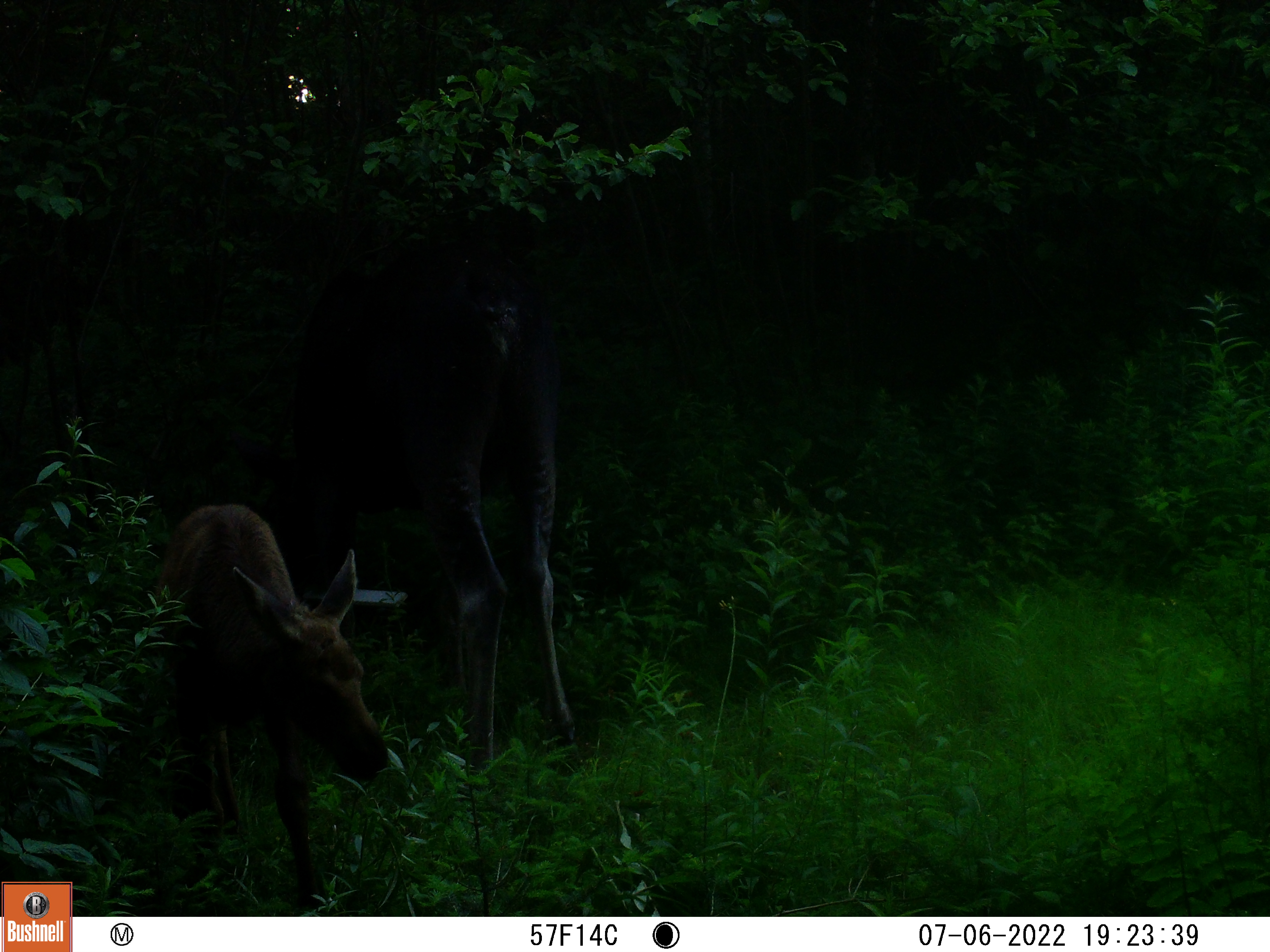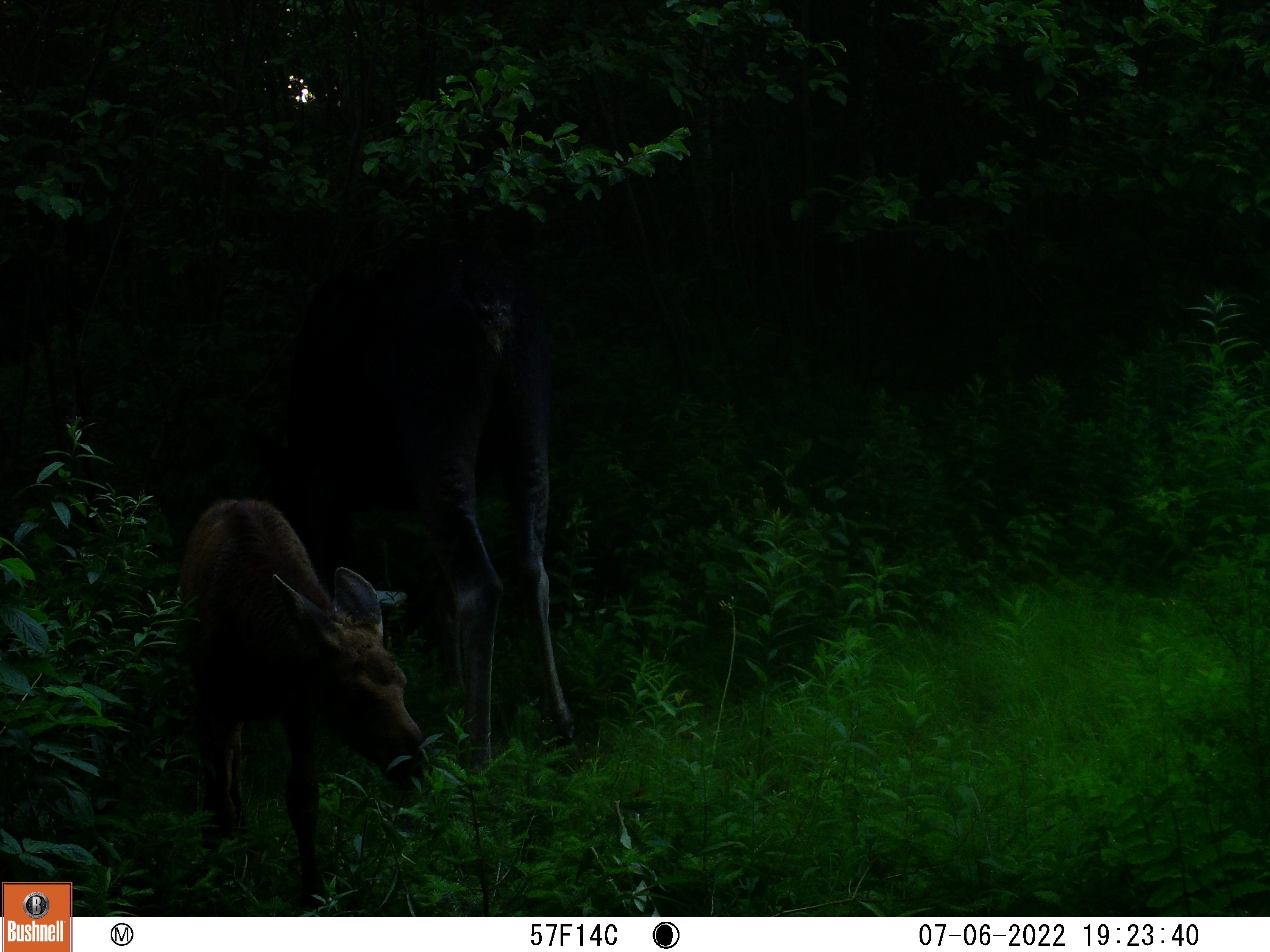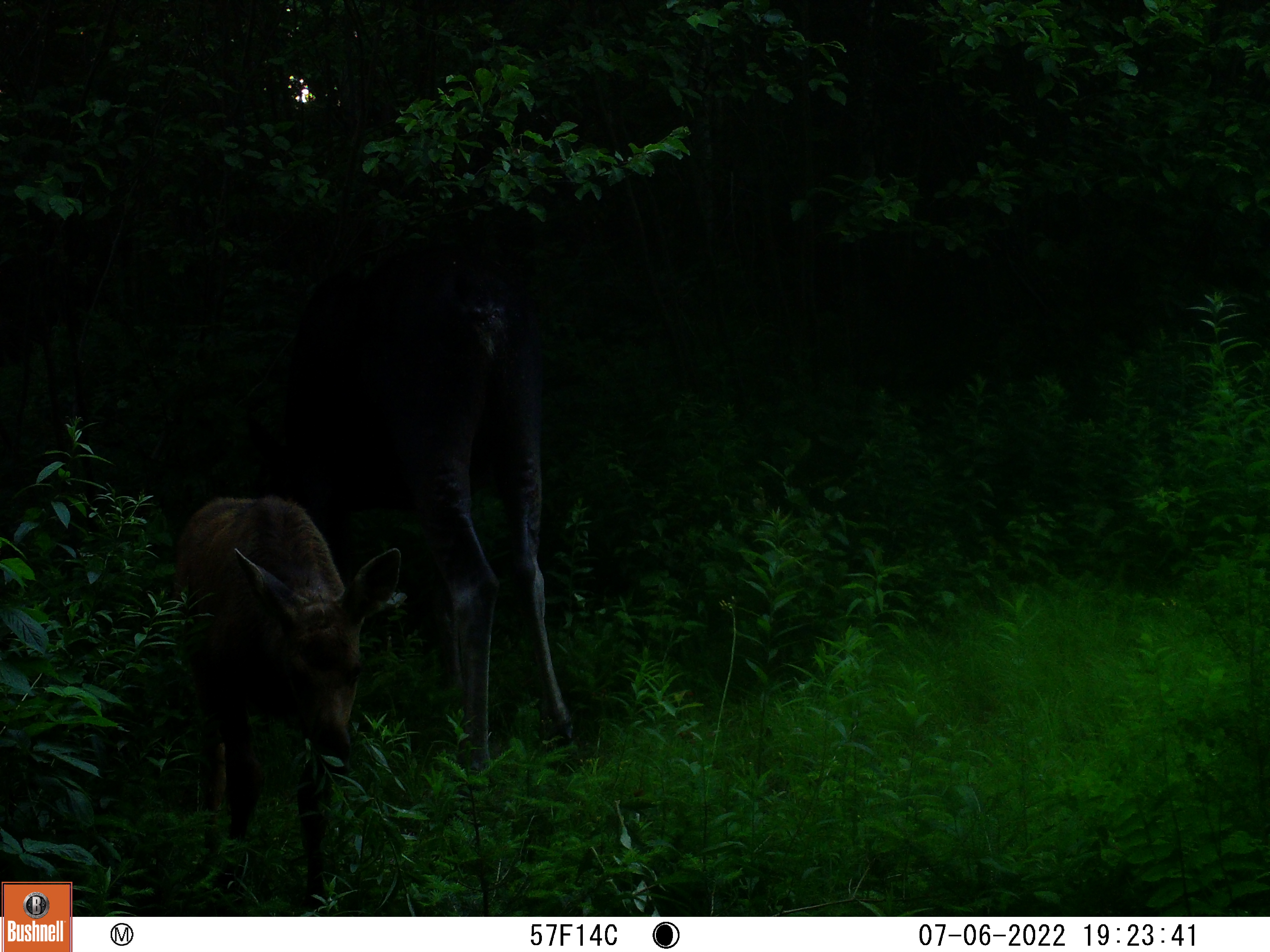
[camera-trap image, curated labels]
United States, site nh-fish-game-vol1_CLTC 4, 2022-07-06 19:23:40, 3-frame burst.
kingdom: Animalia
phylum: Chordata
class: Mammalia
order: Artiodactyla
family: Cervidae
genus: Alces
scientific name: Alces alces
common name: moose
Moose (Alces alces).